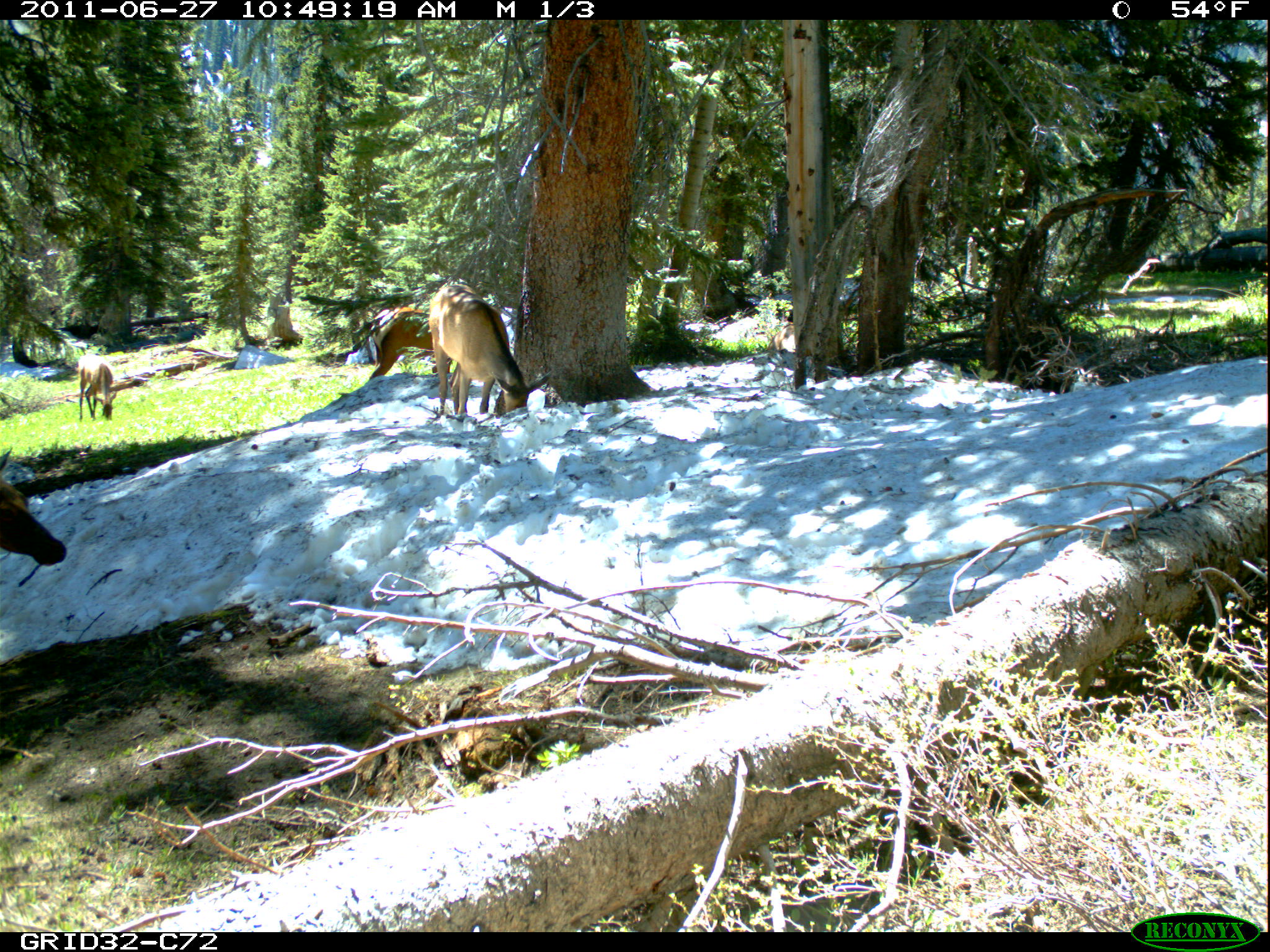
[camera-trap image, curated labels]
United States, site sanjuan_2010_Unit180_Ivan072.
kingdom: Animalia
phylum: Chordata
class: Mammalia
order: Artiodactyla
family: Cervidae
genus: Cervus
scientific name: Cervus elaphus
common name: red deer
Cervus elaphus (red deer).